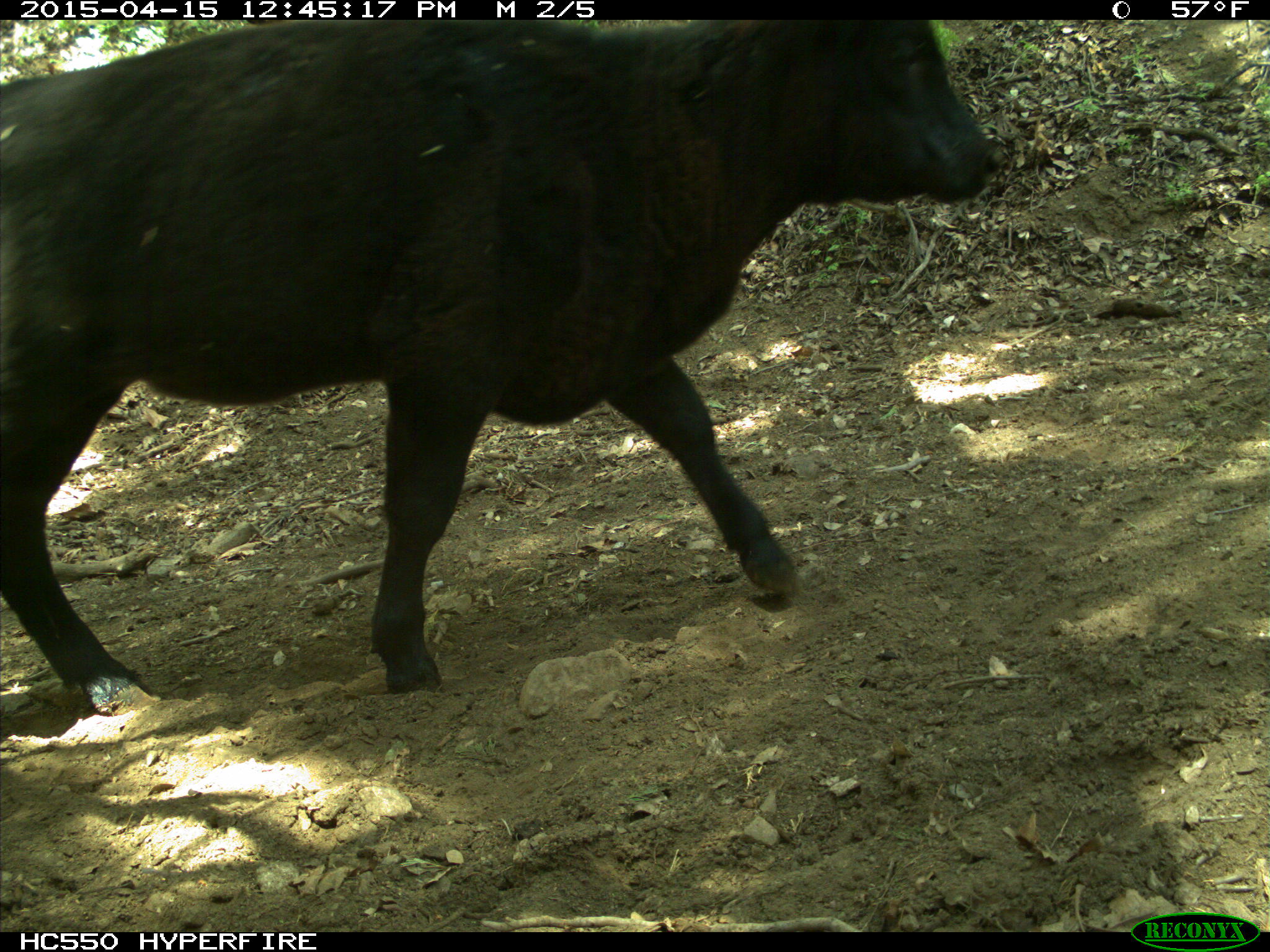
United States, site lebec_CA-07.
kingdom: Animalia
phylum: Chordata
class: Mammalia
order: Artiodactyla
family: Bovidae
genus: Bos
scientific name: Bos taurus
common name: domestic cow